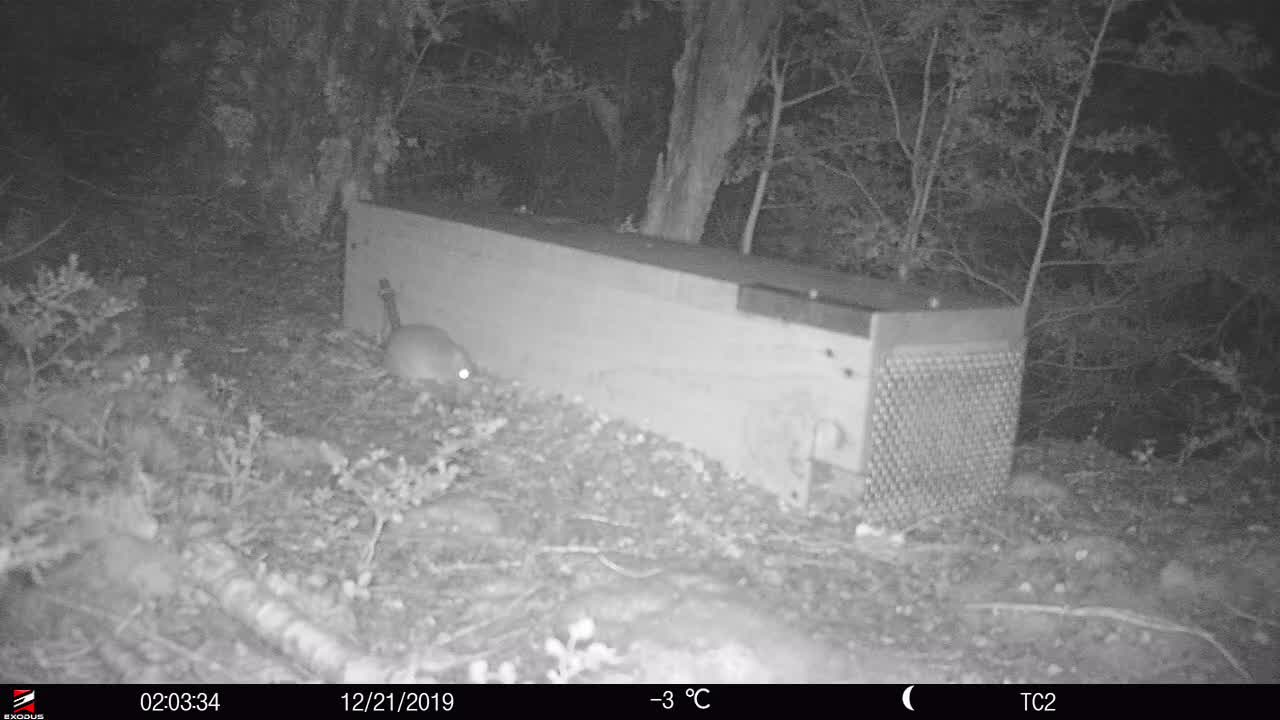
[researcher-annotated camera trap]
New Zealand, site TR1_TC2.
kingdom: Animalia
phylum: Chordata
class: Mammalia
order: Rodentia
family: Muridae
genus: Rattus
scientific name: Rattus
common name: rat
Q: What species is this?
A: Rat (Rattus).